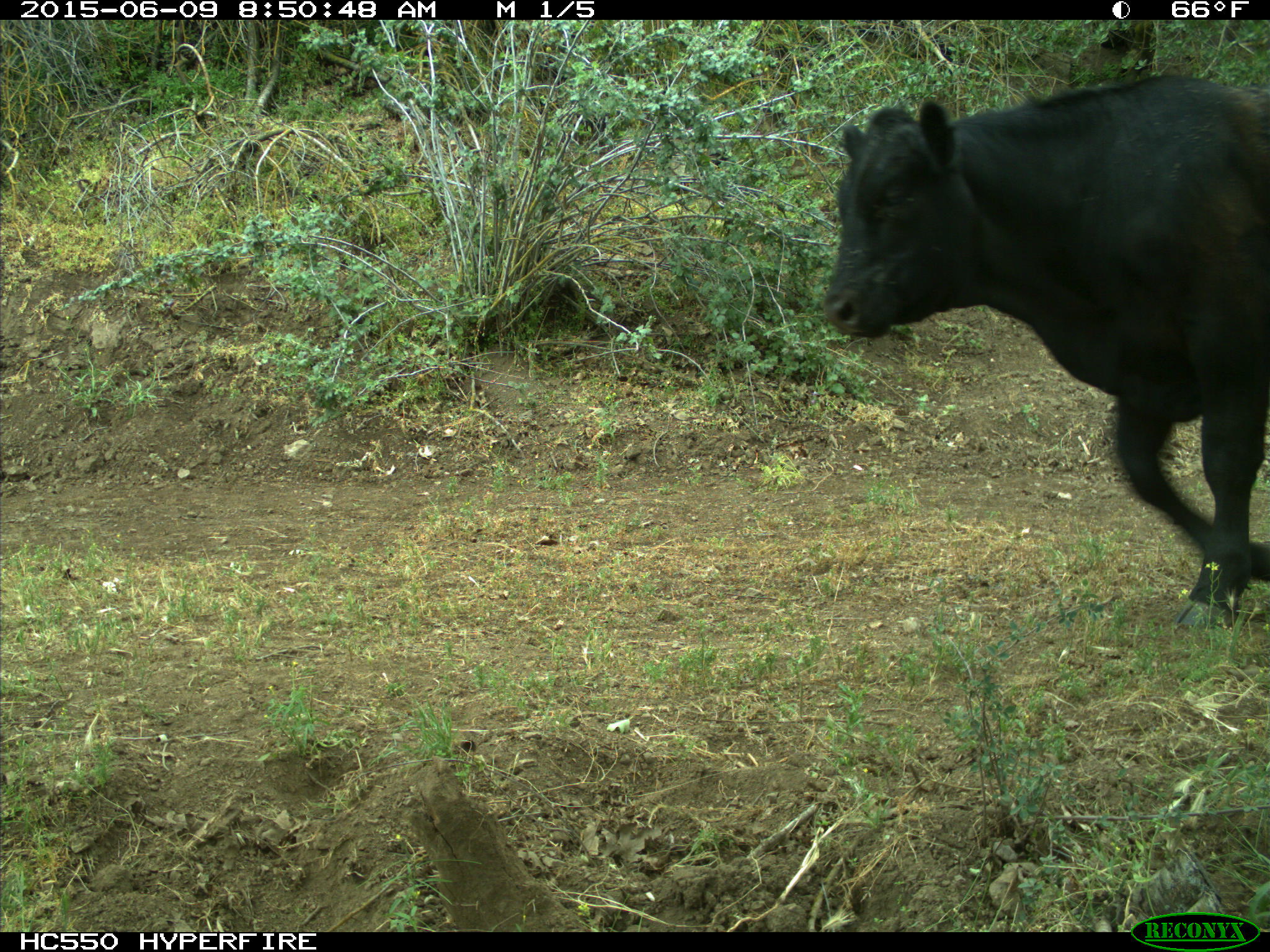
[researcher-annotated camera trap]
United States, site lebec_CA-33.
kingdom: Animalia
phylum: Chordata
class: Mammalia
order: Artiodactyla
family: Bovidae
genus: Bos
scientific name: Bos taurus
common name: domestic cow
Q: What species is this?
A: Bos taurus (domestic cow).